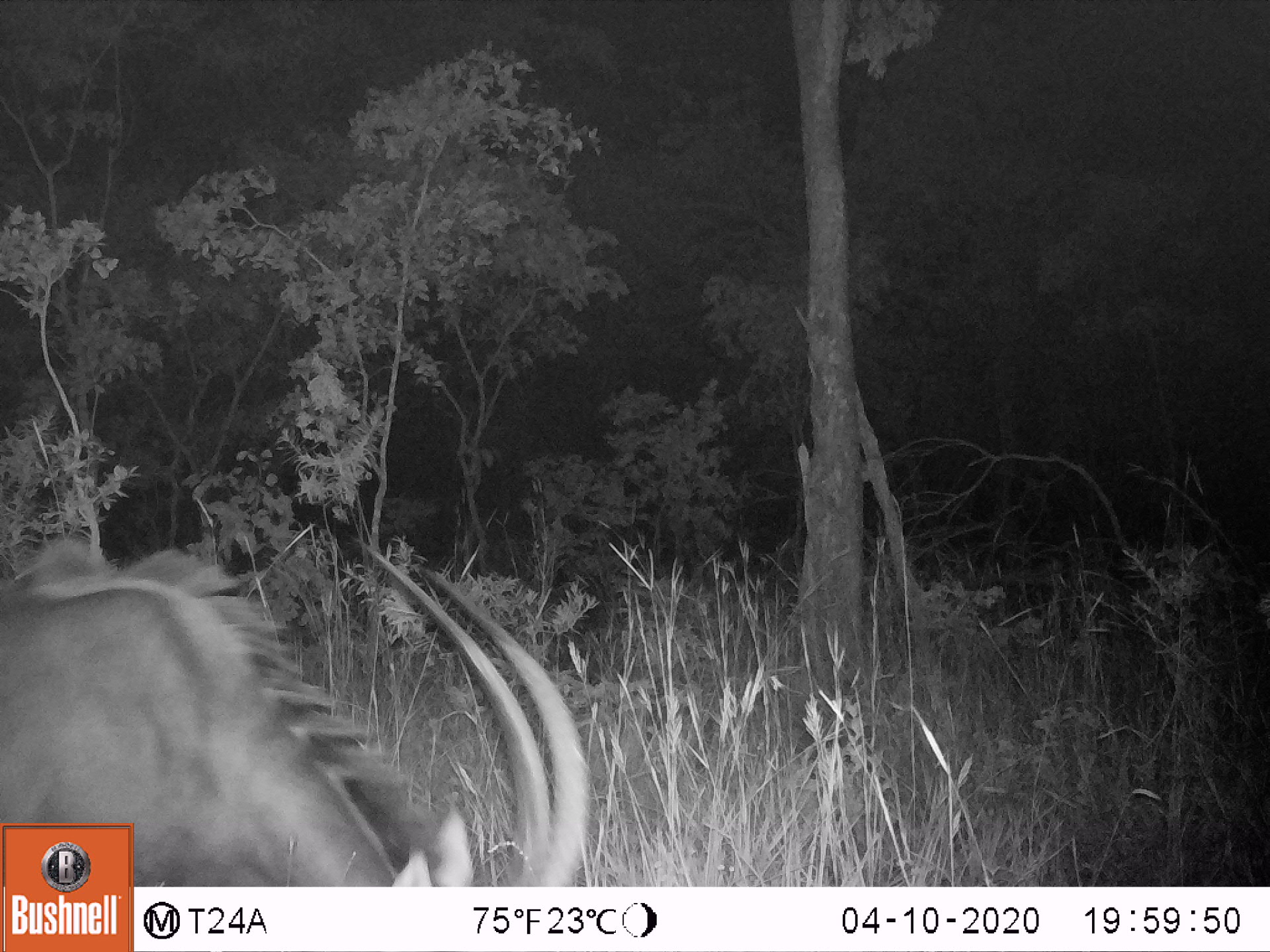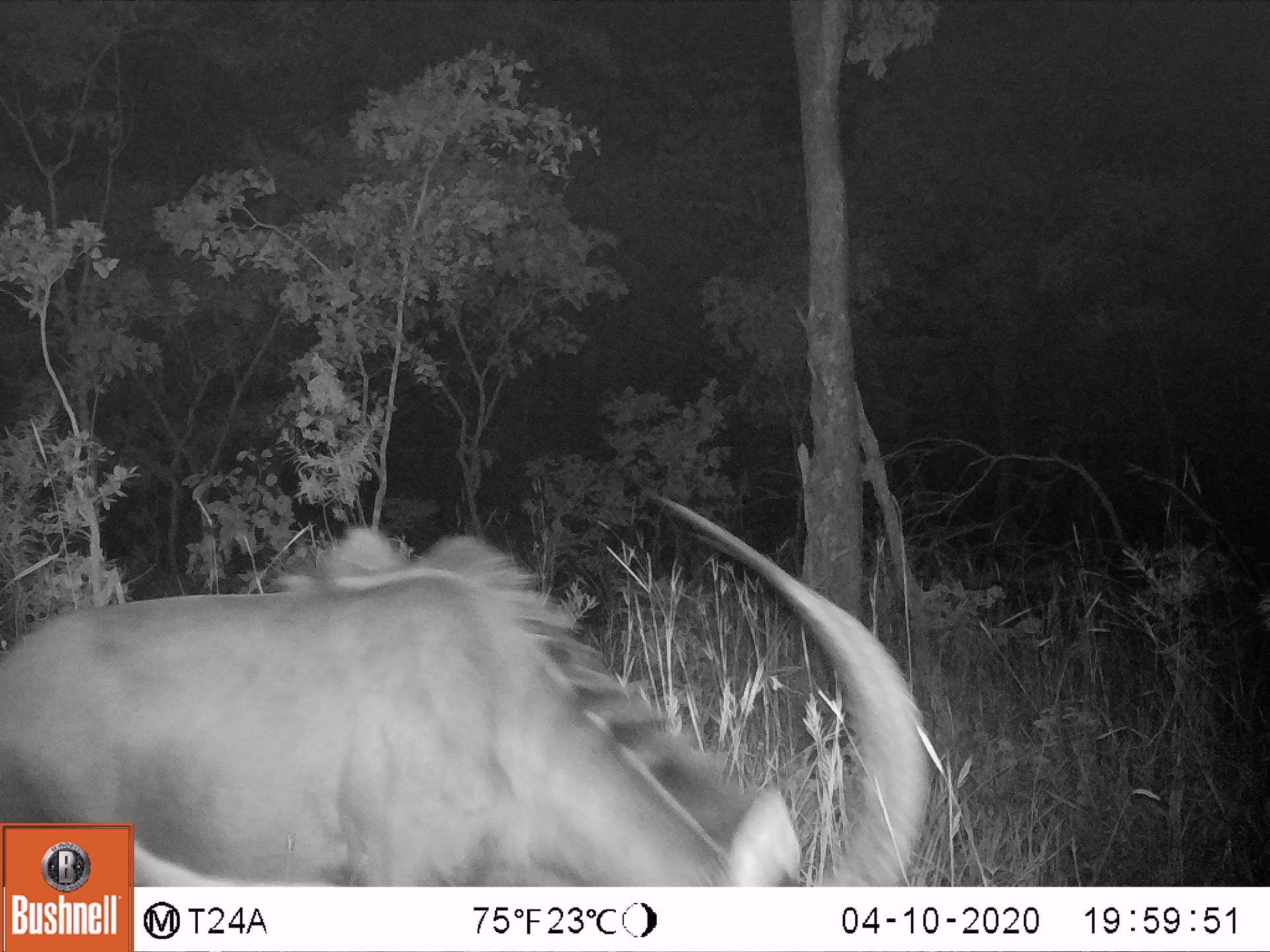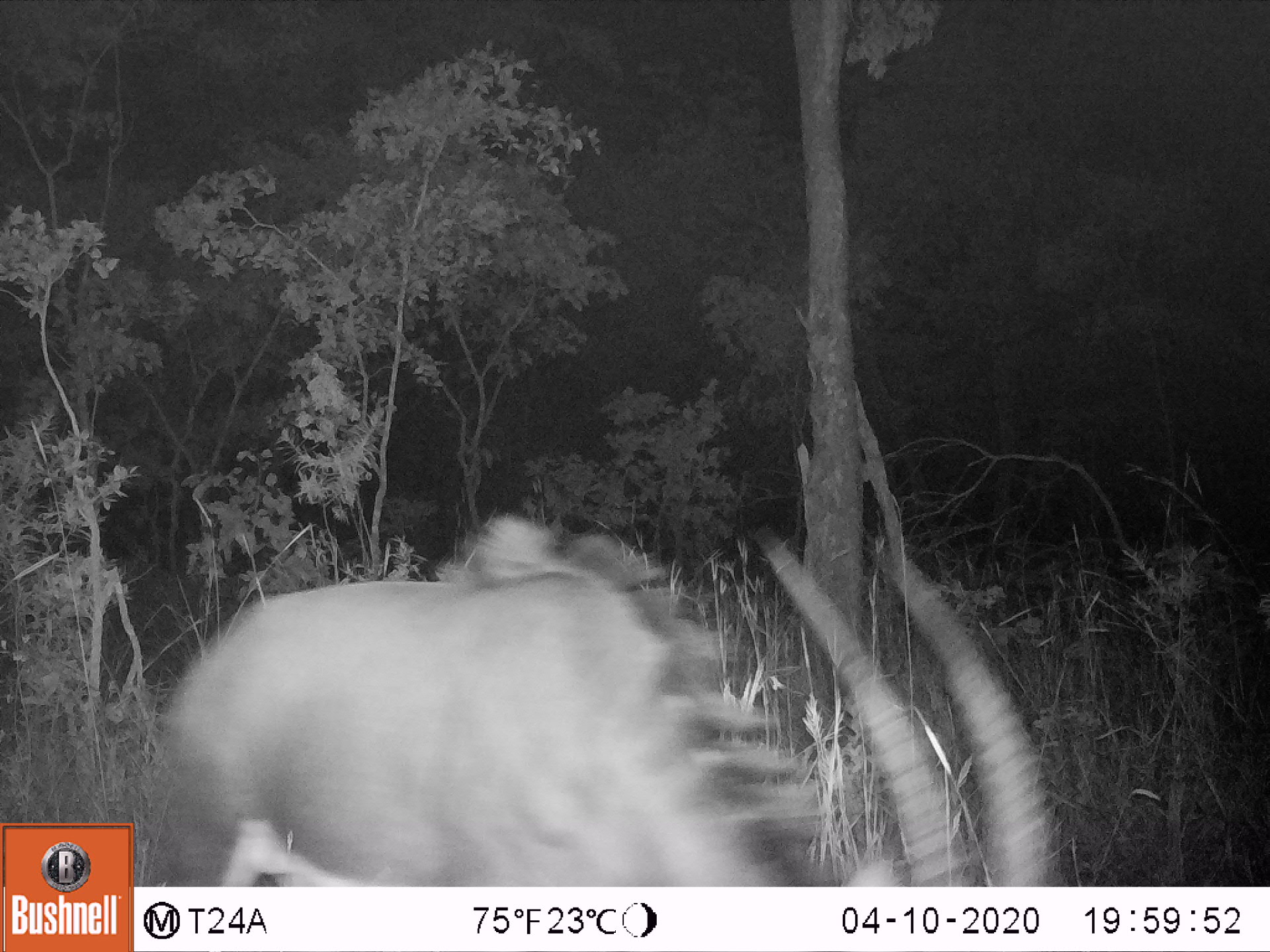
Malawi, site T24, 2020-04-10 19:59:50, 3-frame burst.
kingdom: Animalia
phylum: Chordata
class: Mammalia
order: Artiodactyla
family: Bovidae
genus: Hippotragus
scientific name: Hippotragus niger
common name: sable antelope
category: sable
Sable (sable antelope) (Hippotragus niger), count 1.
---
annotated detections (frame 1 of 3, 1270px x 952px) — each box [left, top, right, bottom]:
sable: [136, 537, 588, 880]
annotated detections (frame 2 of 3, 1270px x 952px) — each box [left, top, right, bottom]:
sable: [136, 496, 934, 880]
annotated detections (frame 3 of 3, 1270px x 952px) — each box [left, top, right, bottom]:
sable: [143, 528, 1061, 883]